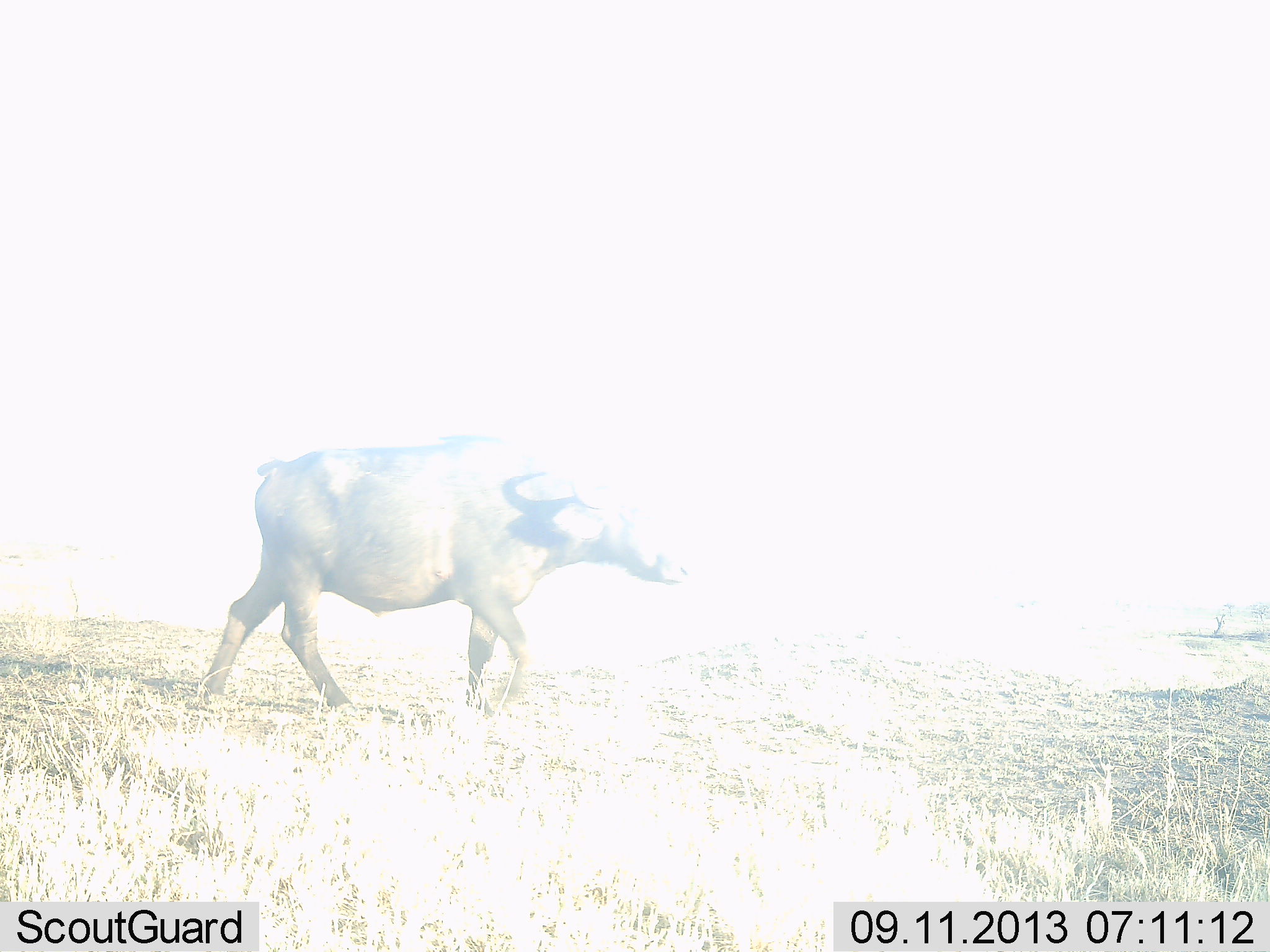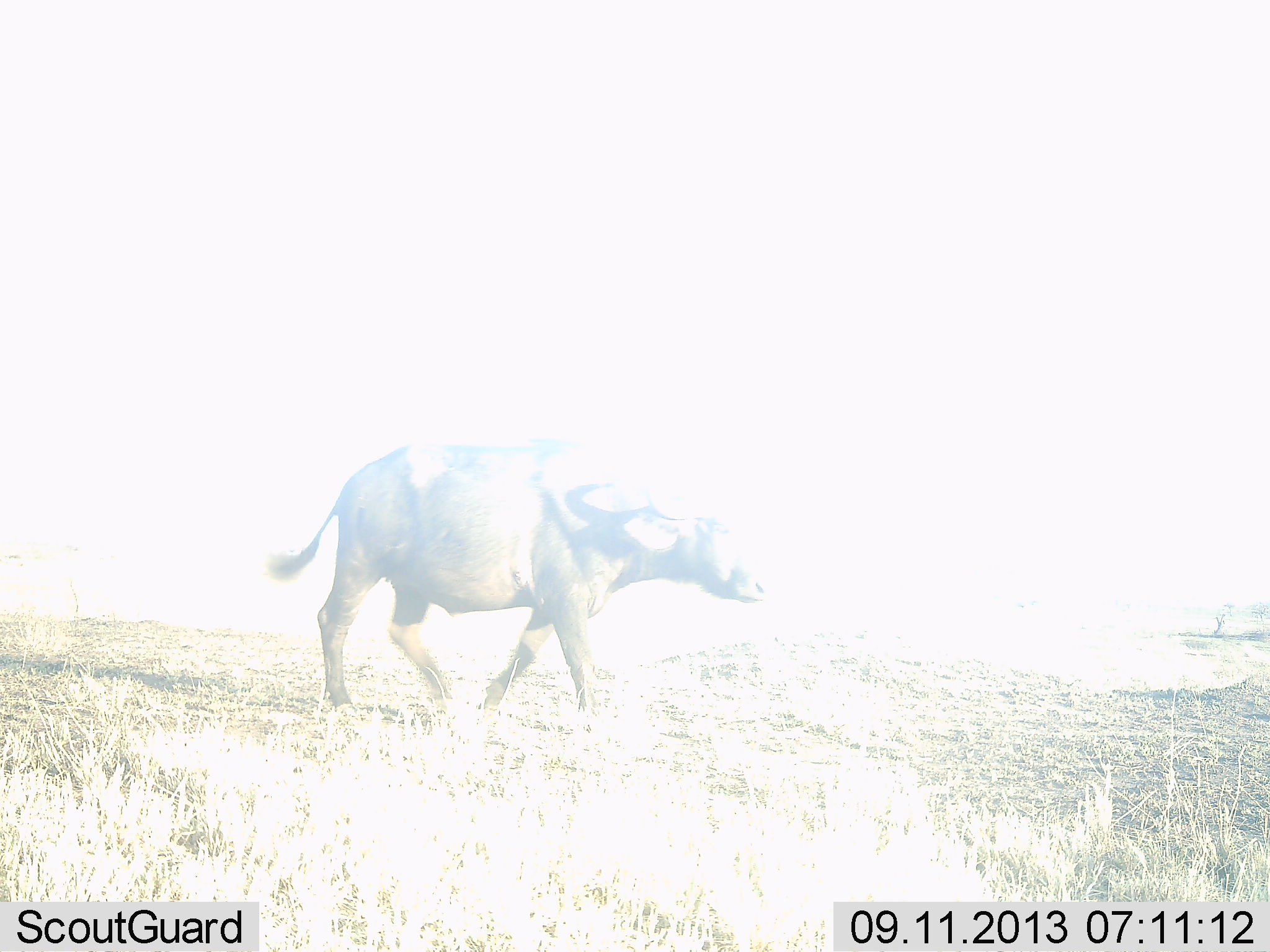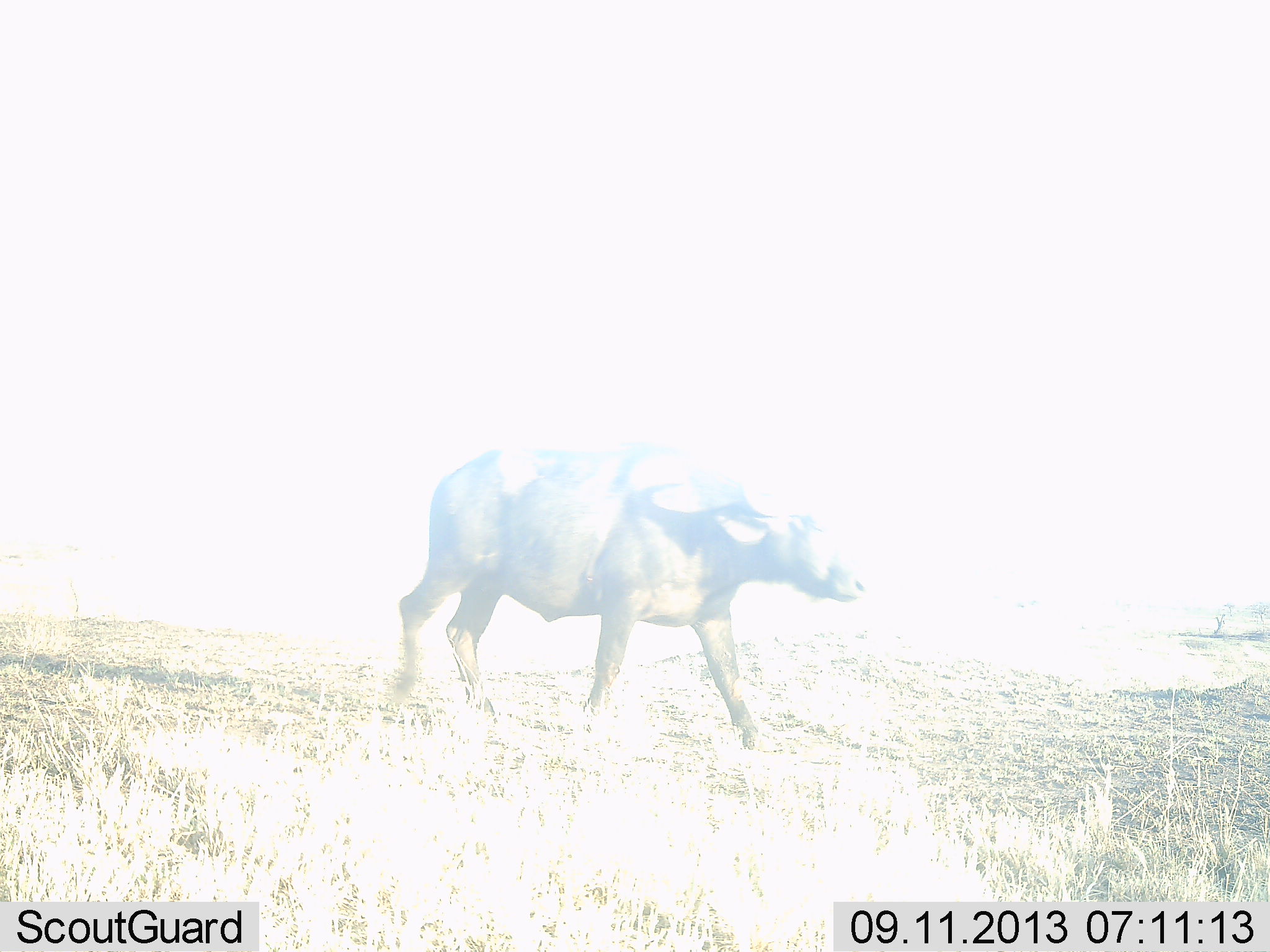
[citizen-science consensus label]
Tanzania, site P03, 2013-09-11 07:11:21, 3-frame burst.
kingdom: Animalia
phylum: Chordata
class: Mammalia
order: Artiodactyla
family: Bovidae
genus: Syncerus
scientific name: Syncerus caffer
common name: cape buffalo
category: buffalo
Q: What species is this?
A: Buffalo (cape buffalo) (Syncerus caffer).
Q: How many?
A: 1.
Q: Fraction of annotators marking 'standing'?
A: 0%.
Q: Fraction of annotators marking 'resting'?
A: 0%.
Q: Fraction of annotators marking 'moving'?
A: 100%.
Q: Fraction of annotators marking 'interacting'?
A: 0%.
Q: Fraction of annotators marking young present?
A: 0%.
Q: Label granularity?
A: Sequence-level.